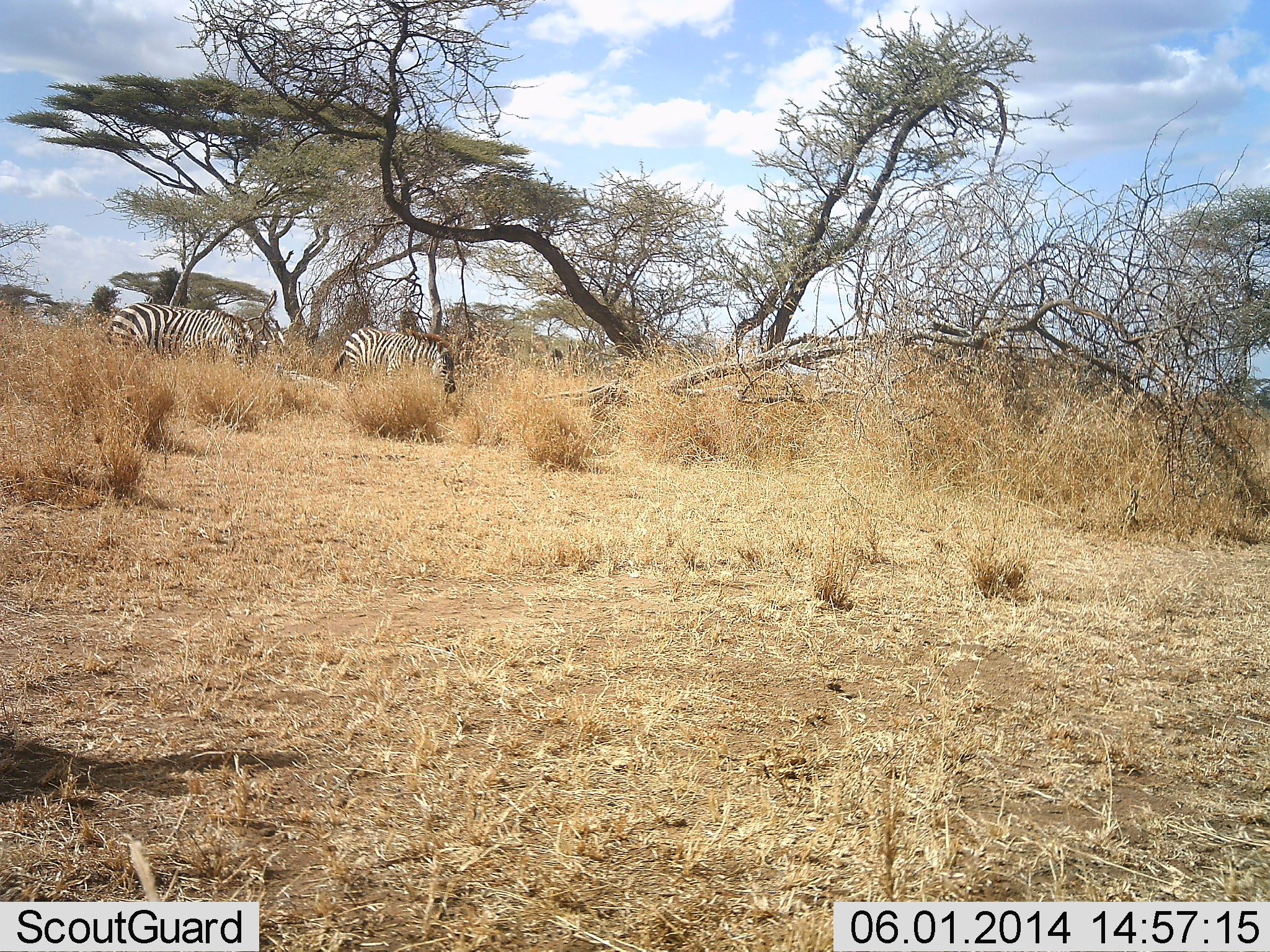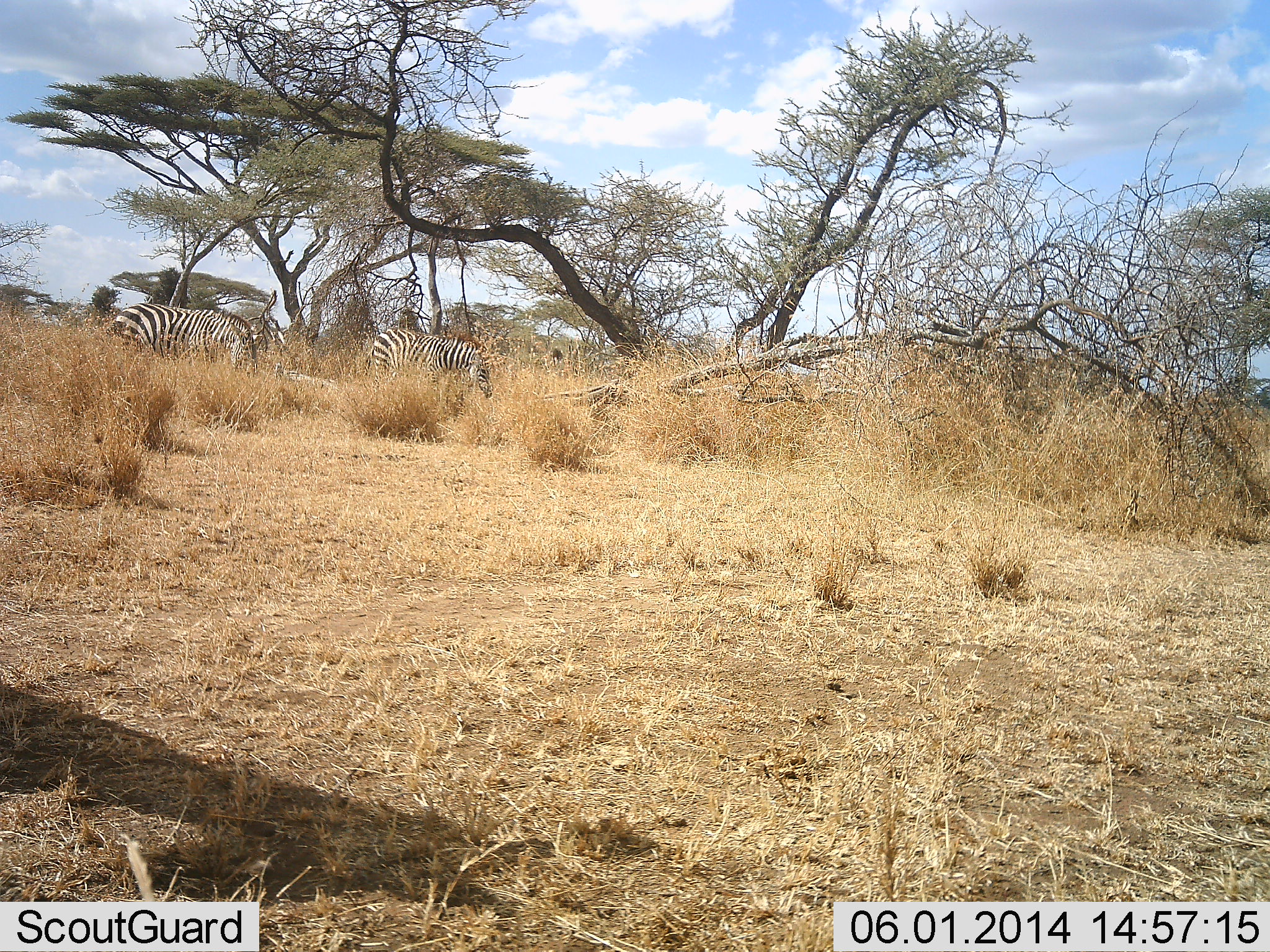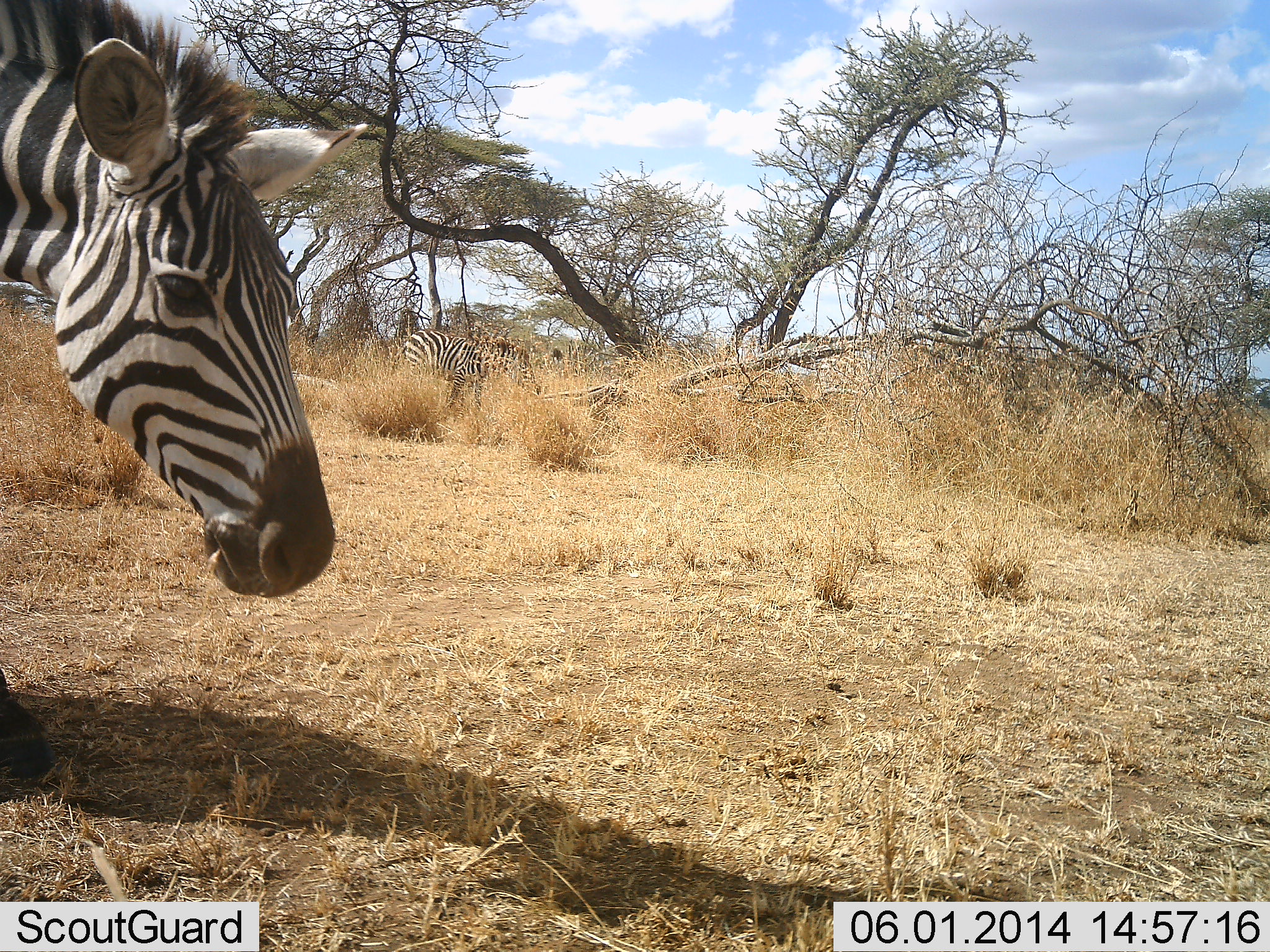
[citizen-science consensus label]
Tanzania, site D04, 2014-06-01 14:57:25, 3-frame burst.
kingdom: Animalia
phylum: Chordata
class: Mammalia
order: Perissodactyla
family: Equidae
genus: Equus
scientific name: Equus quagga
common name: plains zebra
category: zebra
Zebra (plains zebra) (Equus quagga), count 3. Behavior (volunteer vote fractions): standing 20%, resting 0%, moving 90%, interacting 0%. Young present (vote fraction): 0%. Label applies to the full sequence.